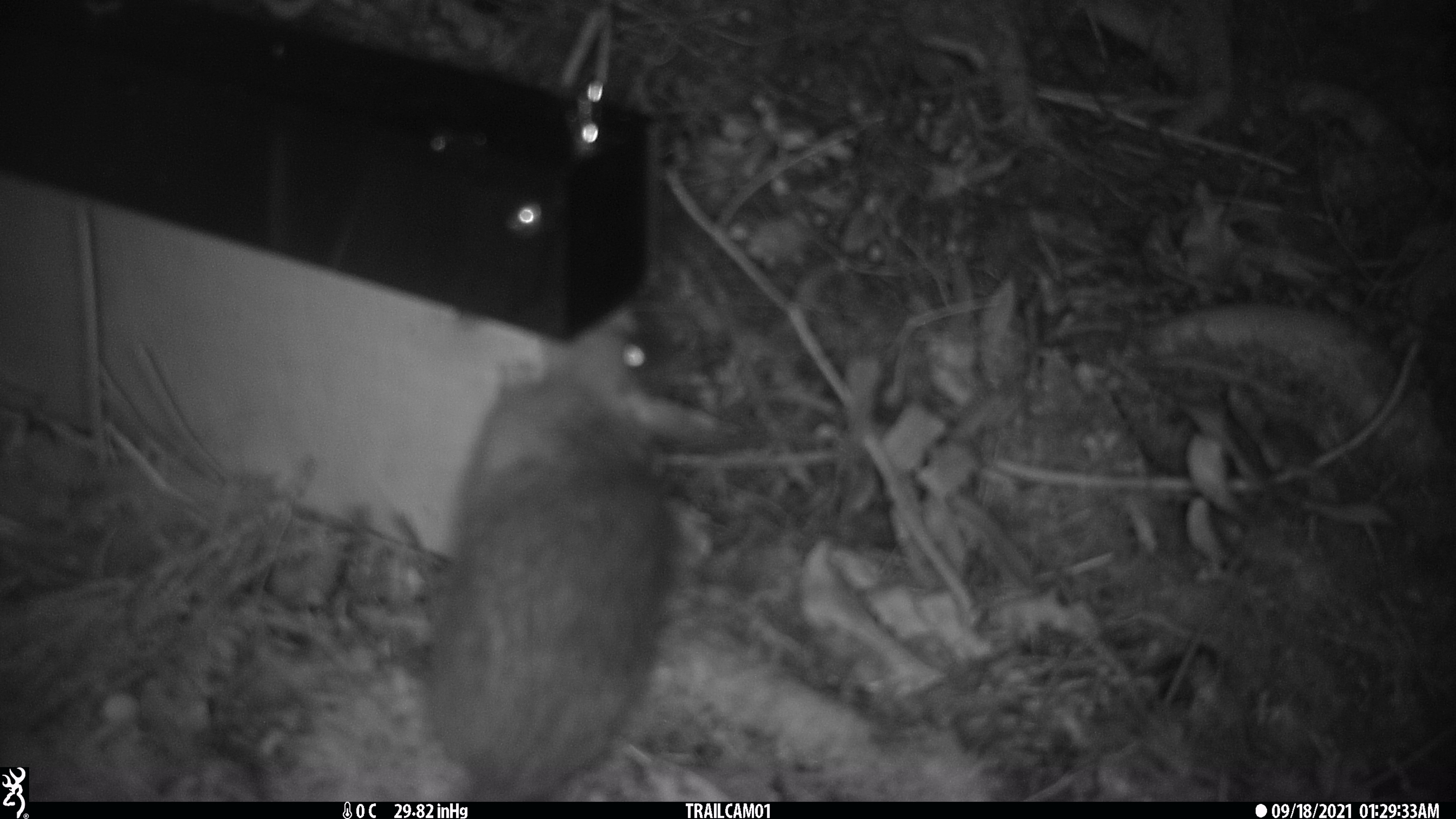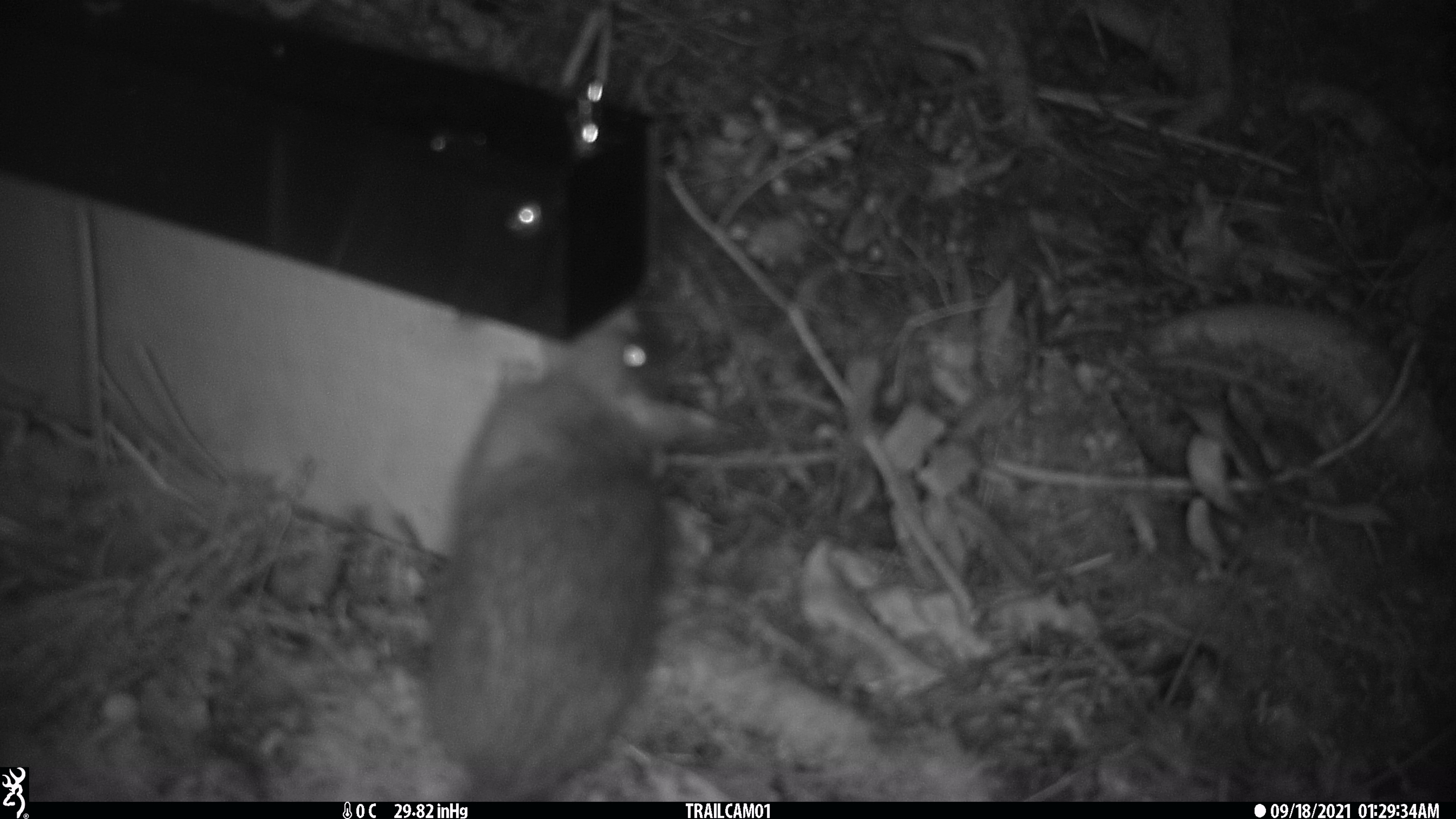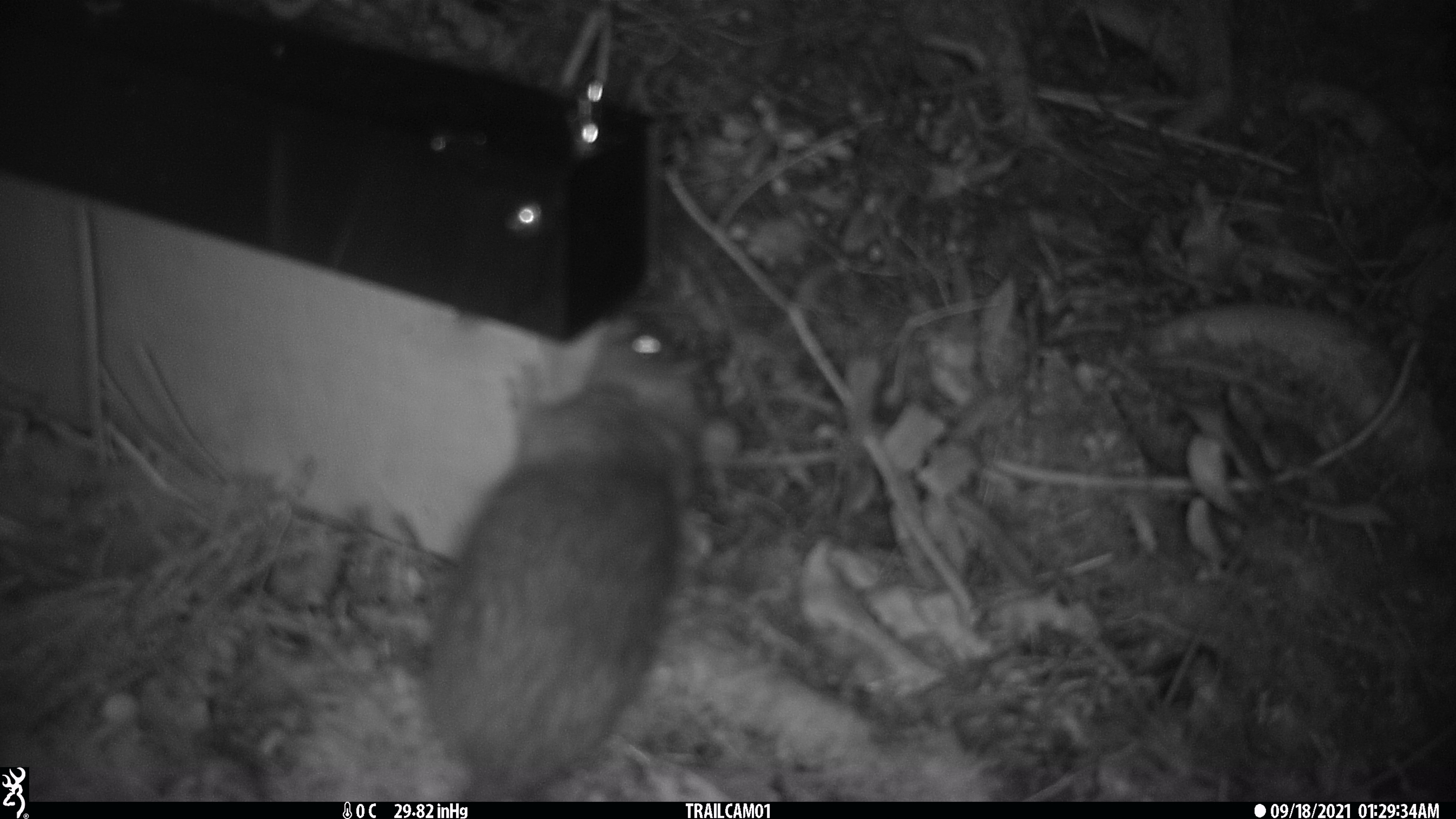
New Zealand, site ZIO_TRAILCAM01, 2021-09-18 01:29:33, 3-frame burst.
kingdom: Animalia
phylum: Chordata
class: Mammalia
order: Rodentia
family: Muridae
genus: Rattus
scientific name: Rattus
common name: rat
Rat (Rattus).